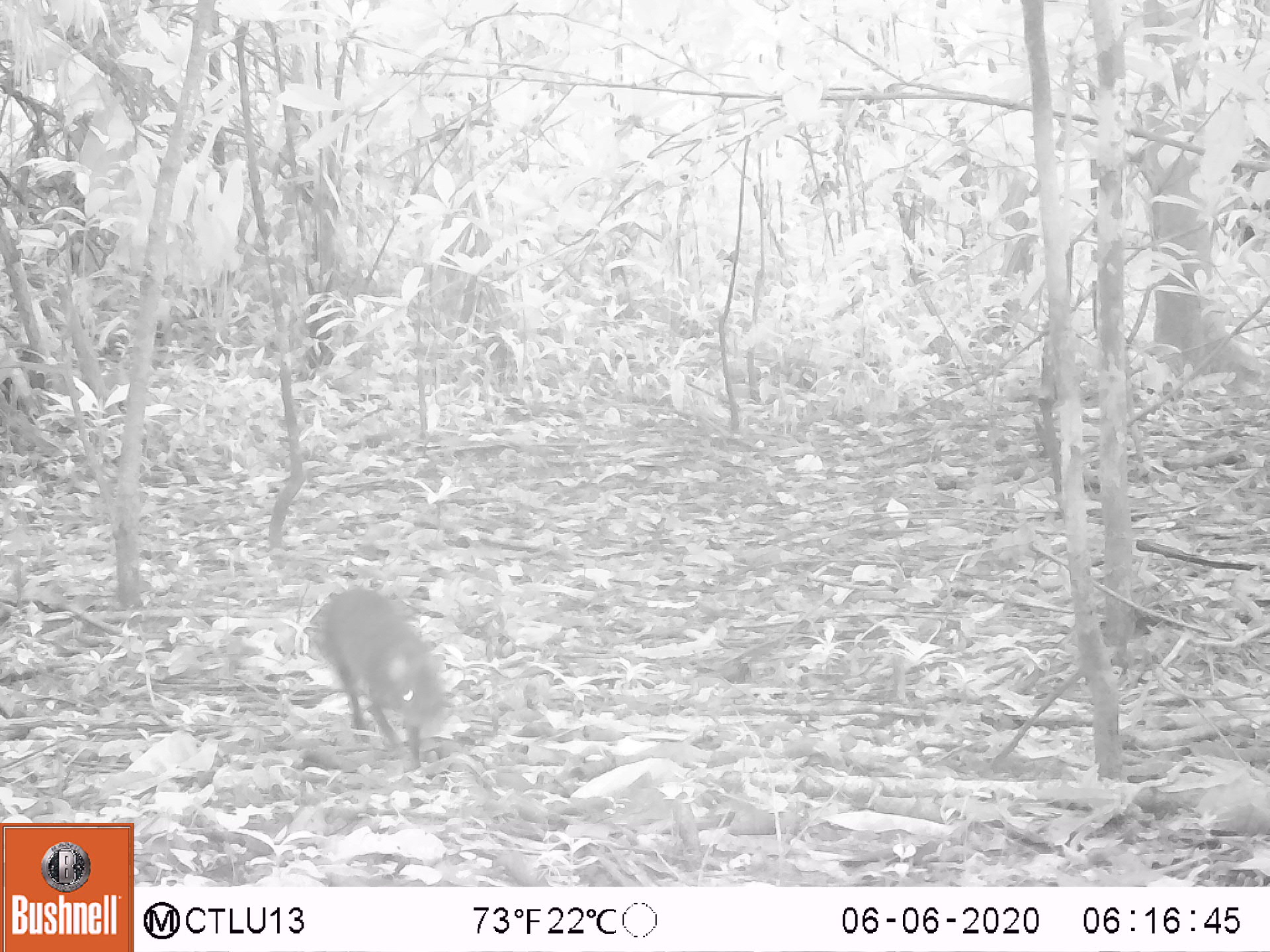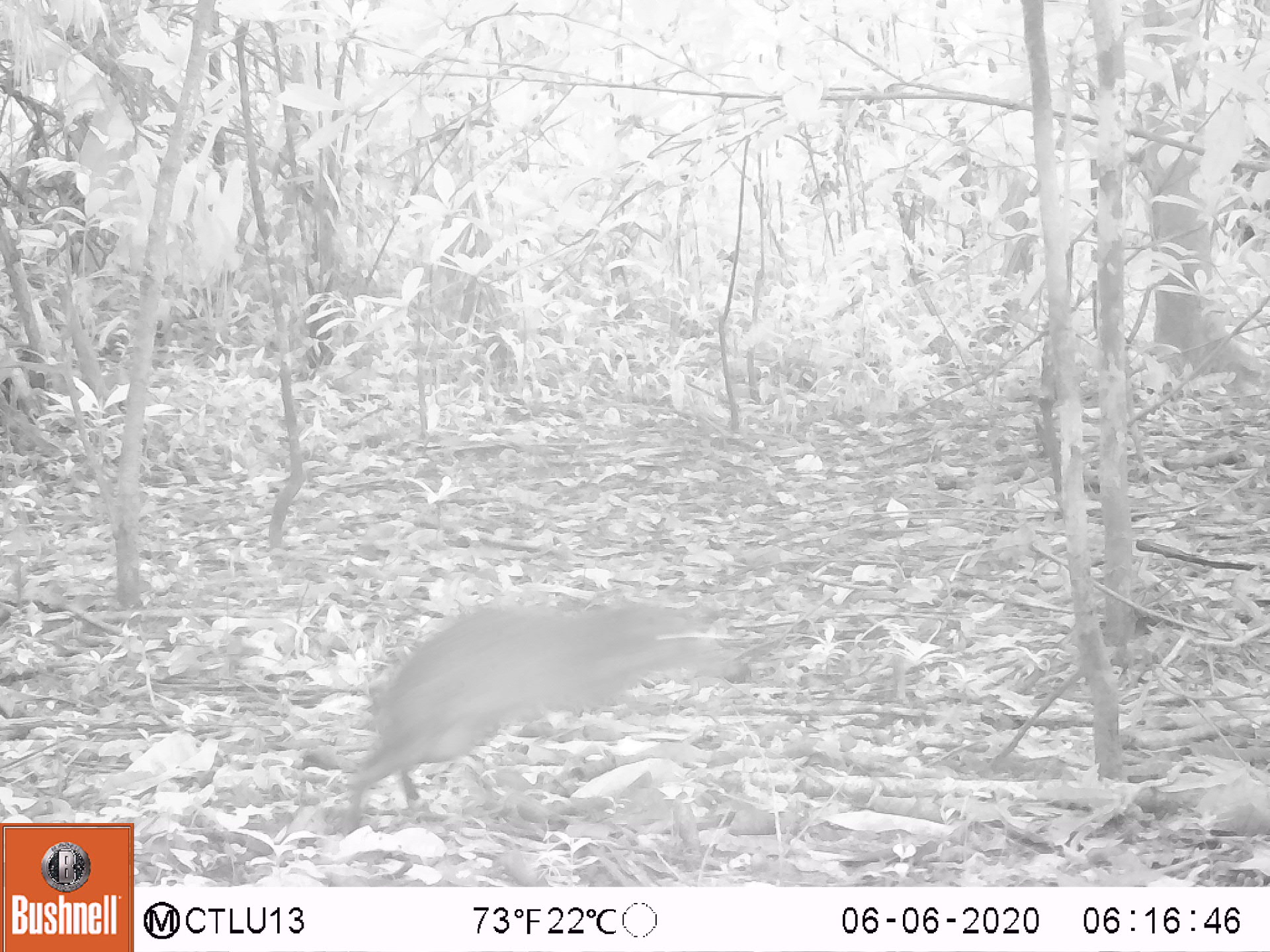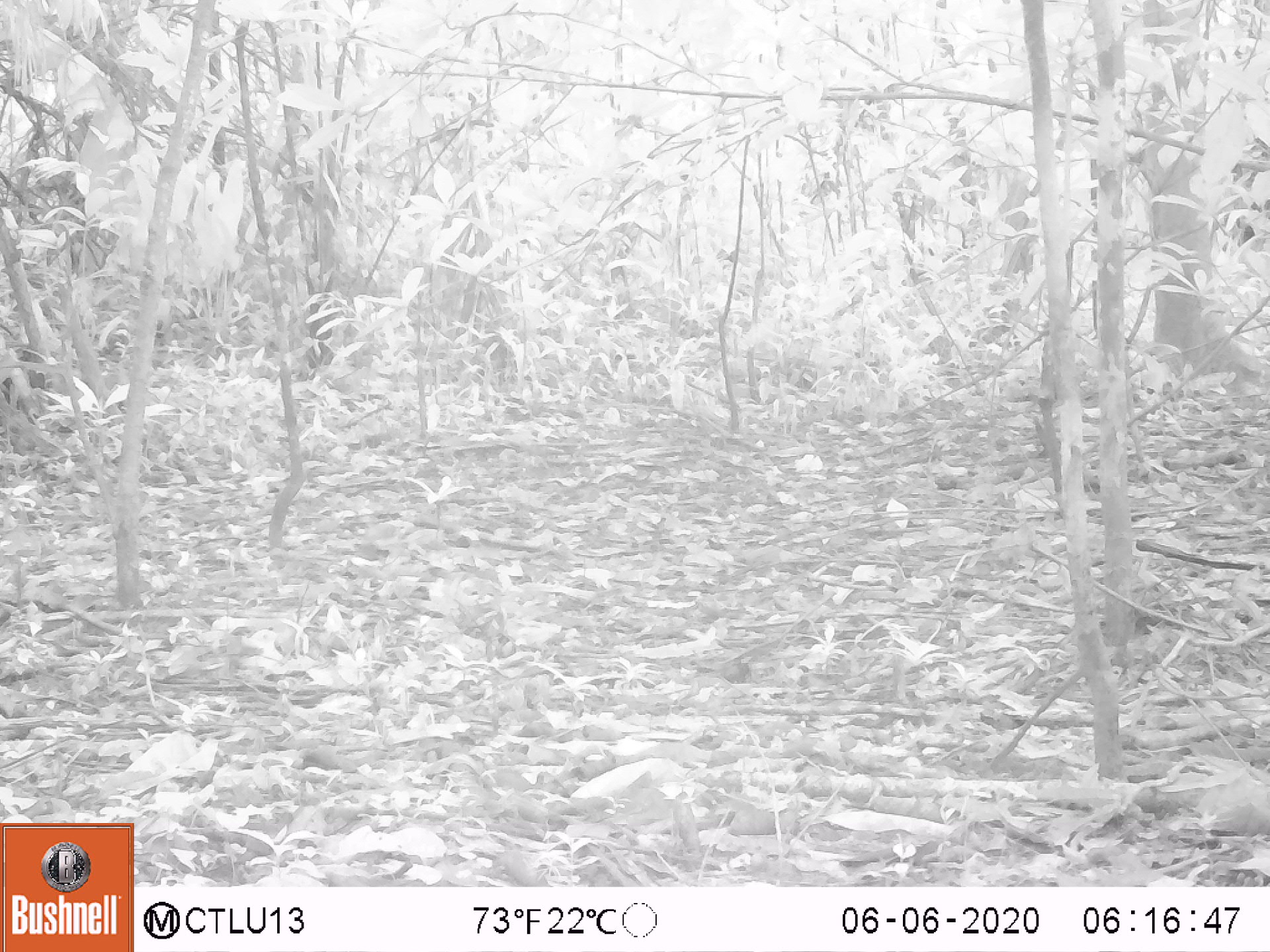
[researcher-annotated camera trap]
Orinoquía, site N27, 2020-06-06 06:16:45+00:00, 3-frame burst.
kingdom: Animalia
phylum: Chordata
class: Mammalia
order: Rodentia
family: Dasyproctidae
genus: Dasyprocta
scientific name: Dasyprocta fuliginosa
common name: black agouti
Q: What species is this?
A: Black agouti (Dasyprocta fuliginosa).